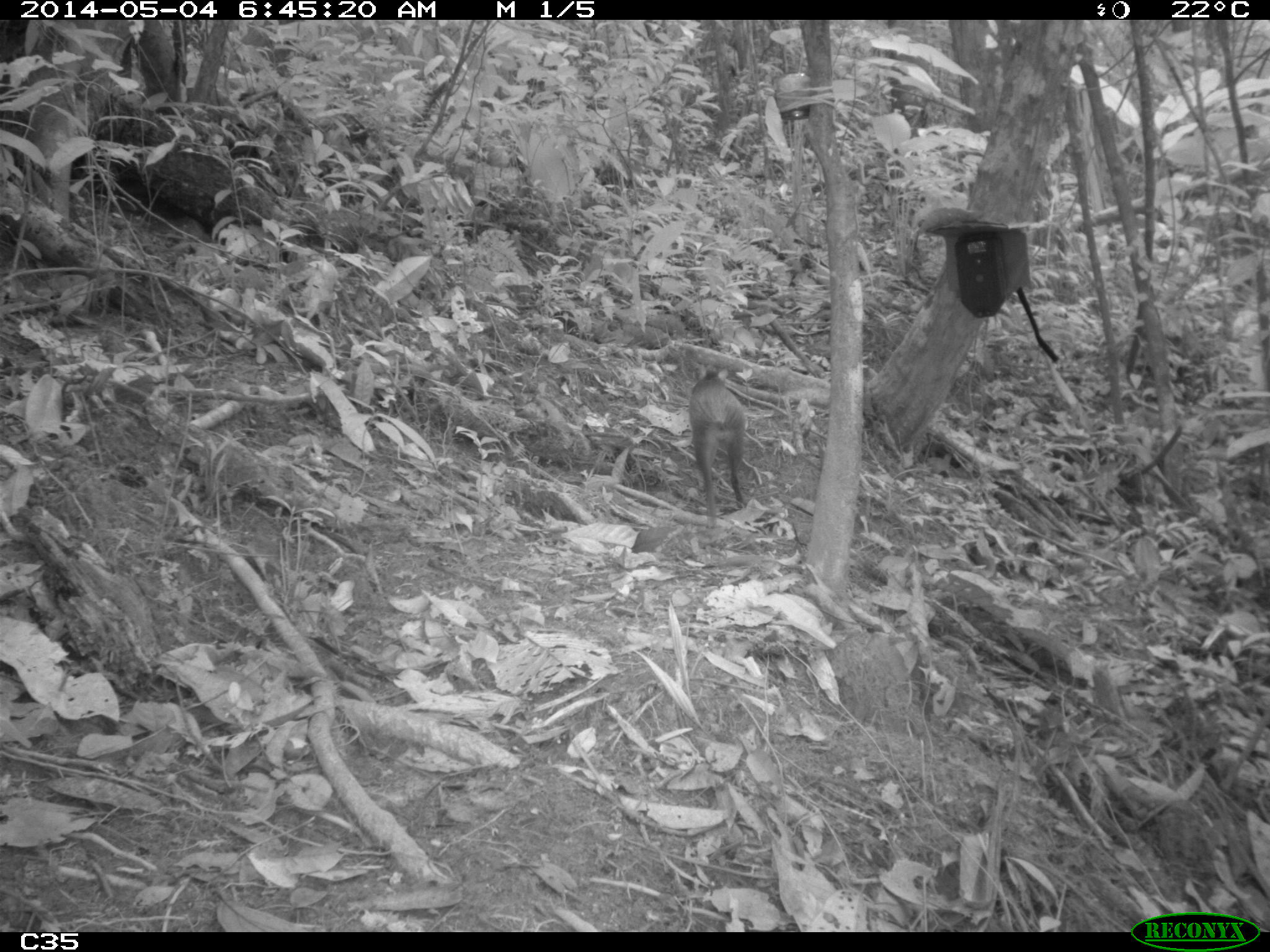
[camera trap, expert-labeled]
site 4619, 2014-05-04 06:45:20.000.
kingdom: Animalia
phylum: Chordata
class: Mammalia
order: Rodentia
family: Dasyproctidae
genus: Dasyprocta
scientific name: Dasyprocta leporina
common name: red-rumped agouti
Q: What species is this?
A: Dasyprocta leporina (red-rumped agouti).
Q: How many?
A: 1.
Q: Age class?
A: Adult.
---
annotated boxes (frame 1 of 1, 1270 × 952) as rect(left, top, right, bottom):
dasyprocta leporina: rect(688, 365, 747, 529)